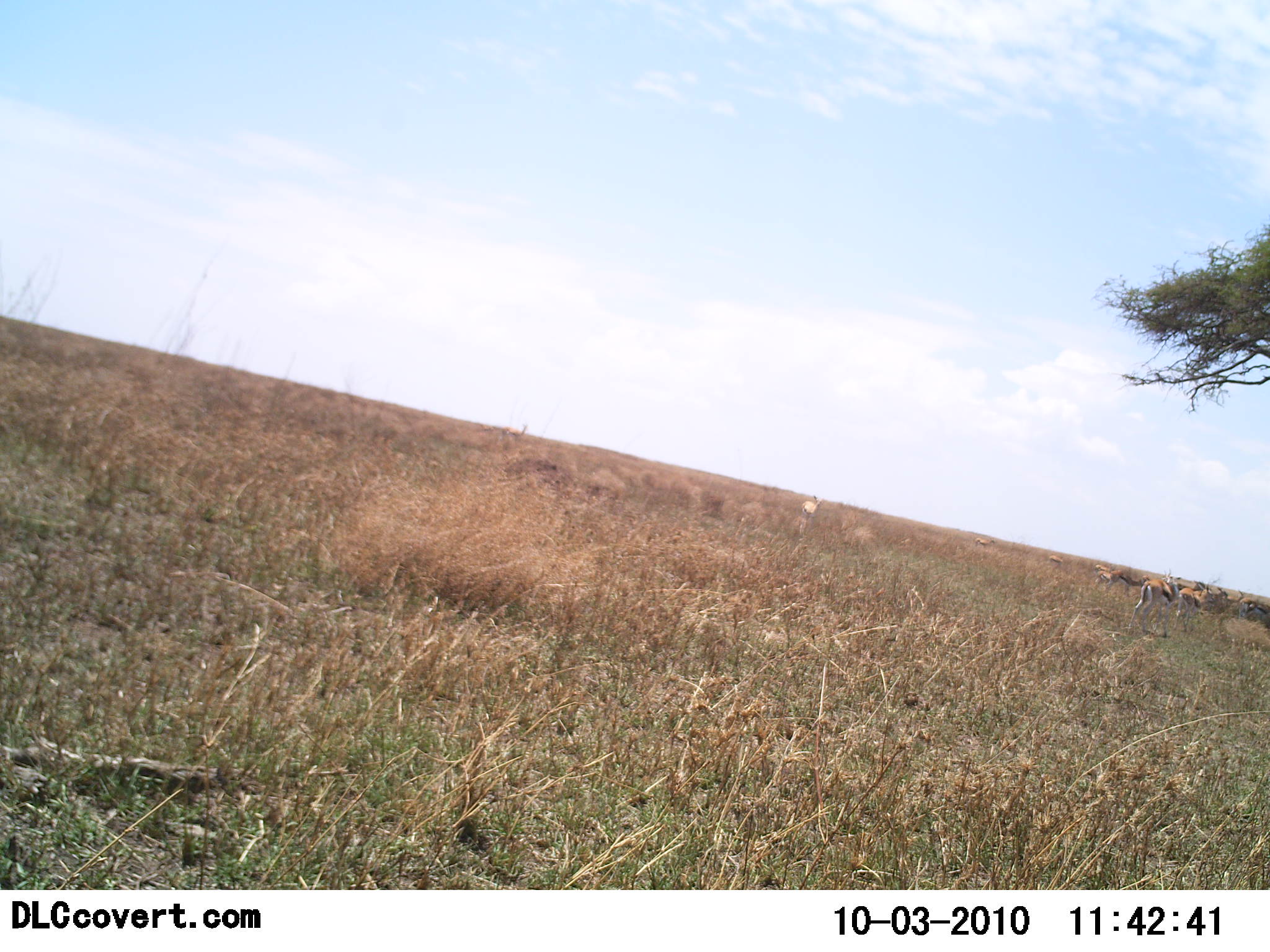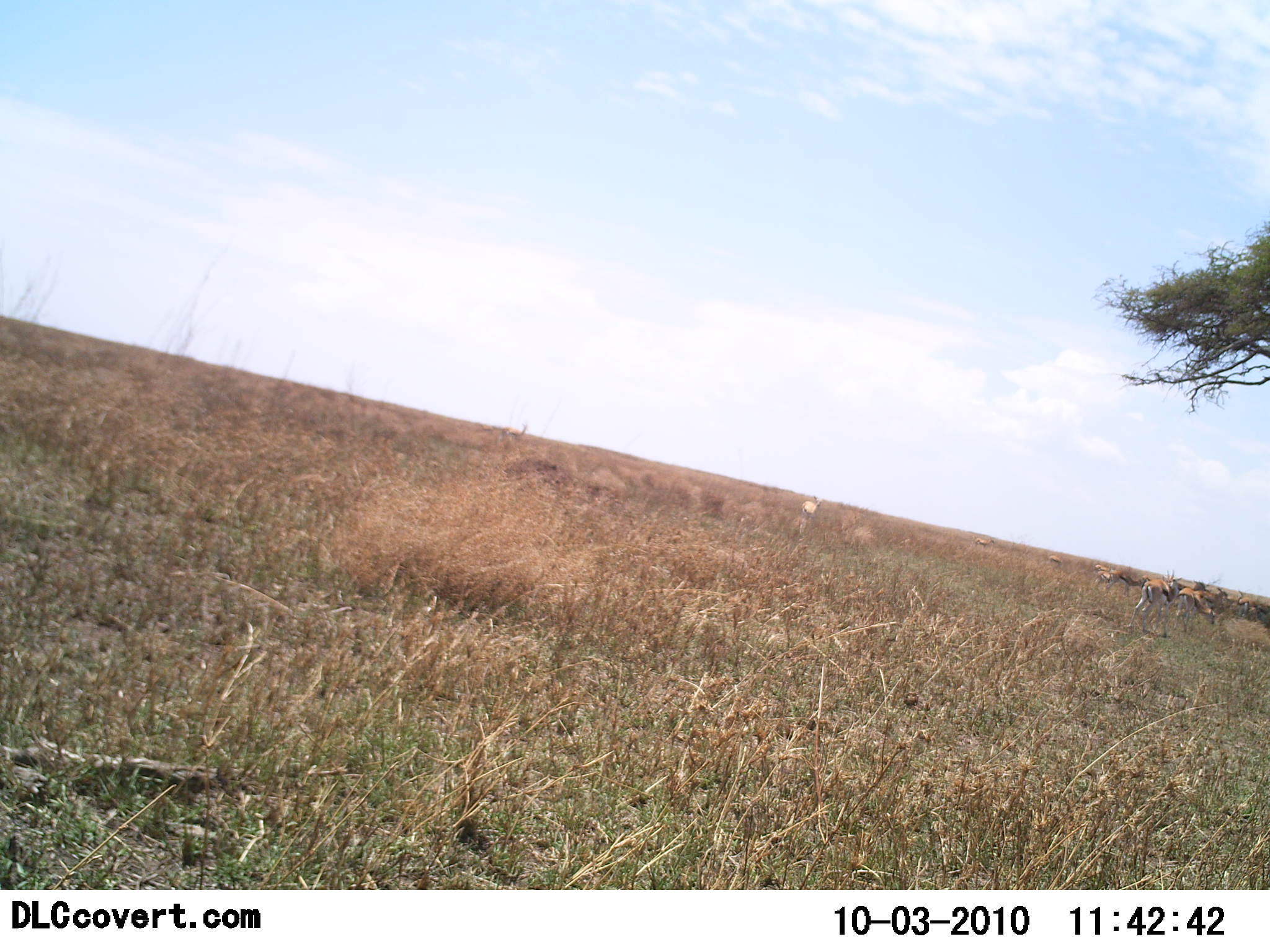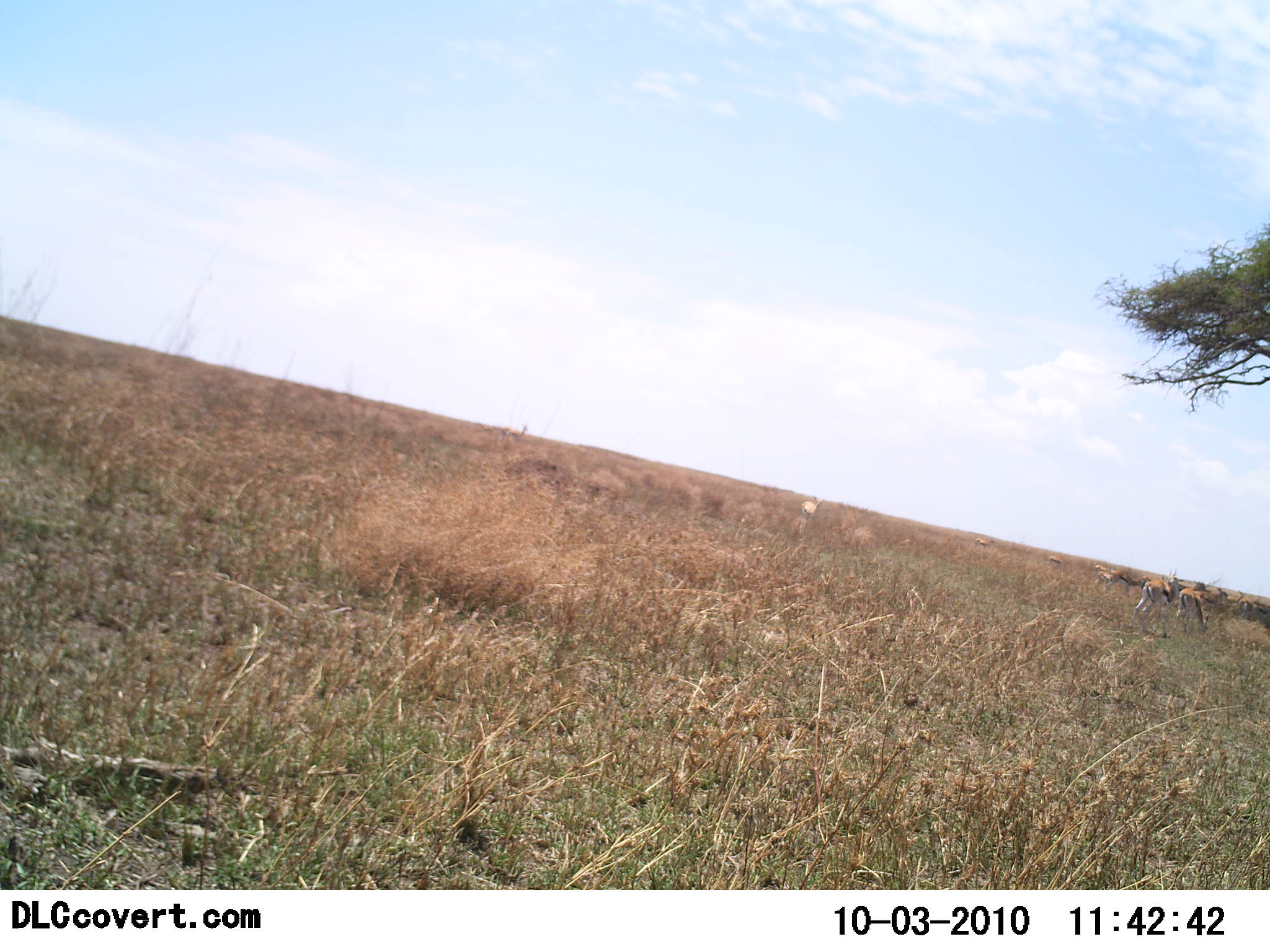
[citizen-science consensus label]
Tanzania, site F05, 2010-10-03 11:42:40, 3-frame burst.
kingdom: Animalia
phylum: Chordata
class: Mammalia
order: Artiodactyla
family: Bovidae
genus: Eudorcas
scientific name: Eudorcas thomsonii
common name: thomson's gazelle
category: gazellethomsons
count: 5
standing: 64%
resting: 0%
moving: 18%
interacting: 0%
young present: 0%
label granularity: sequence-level